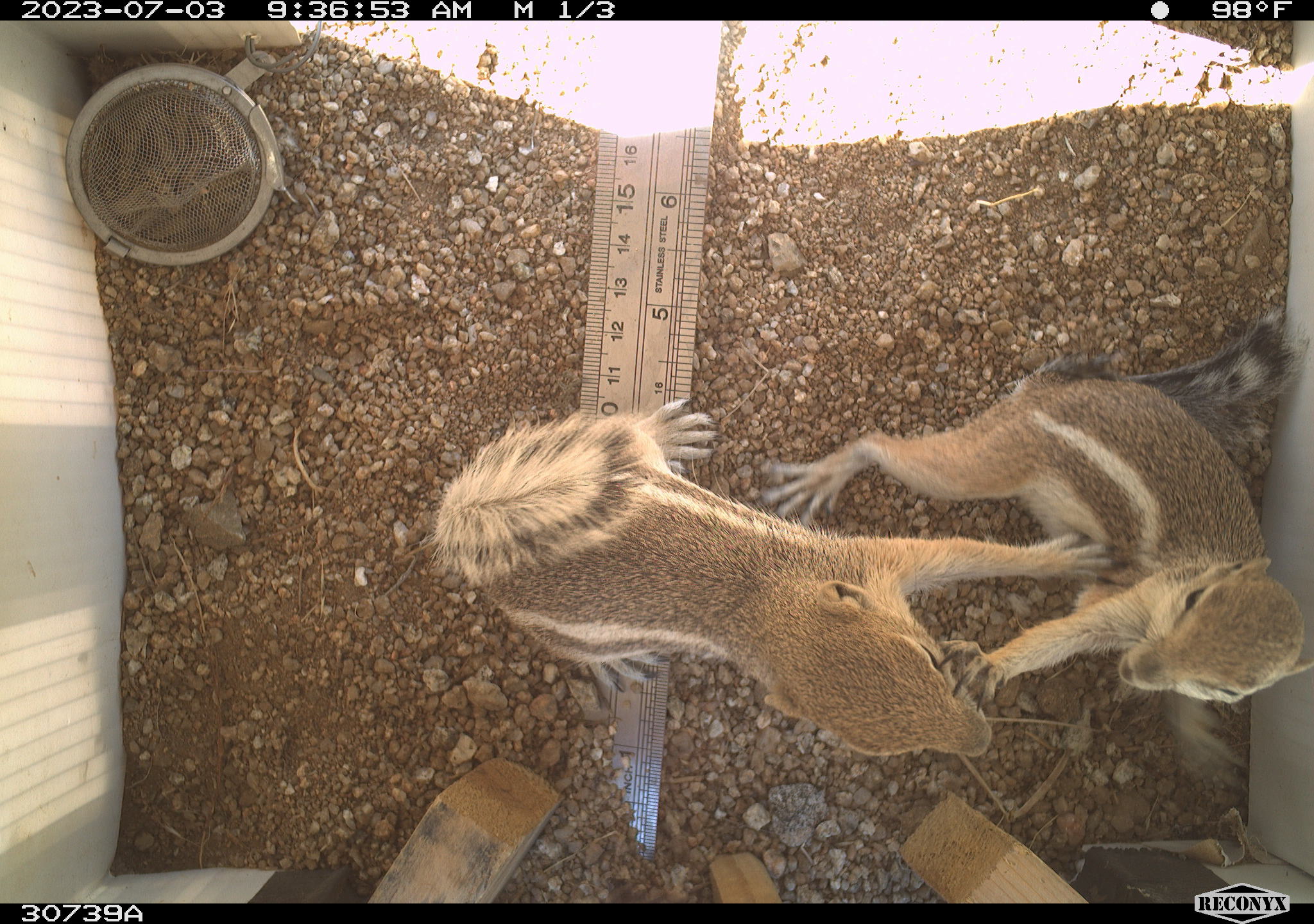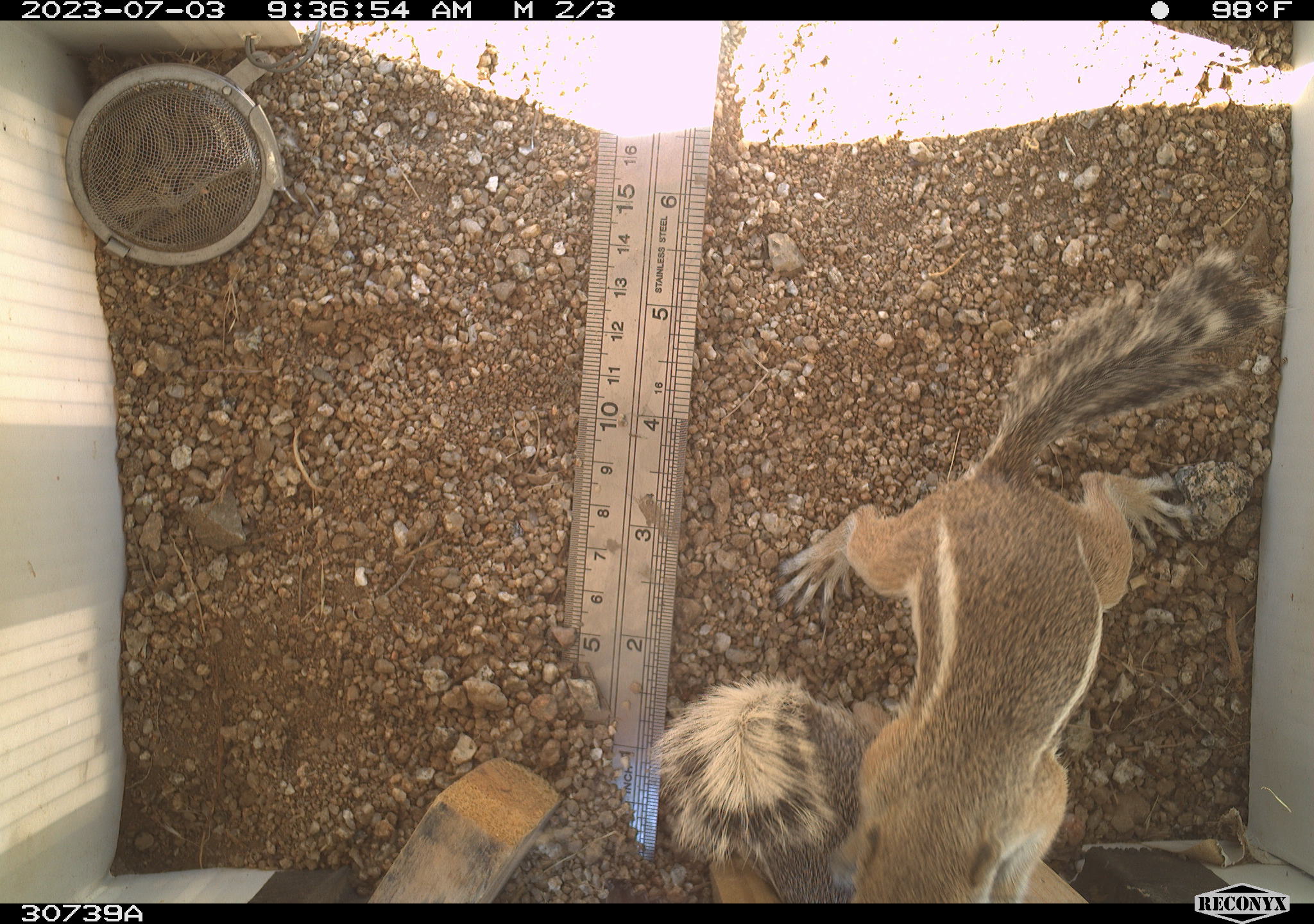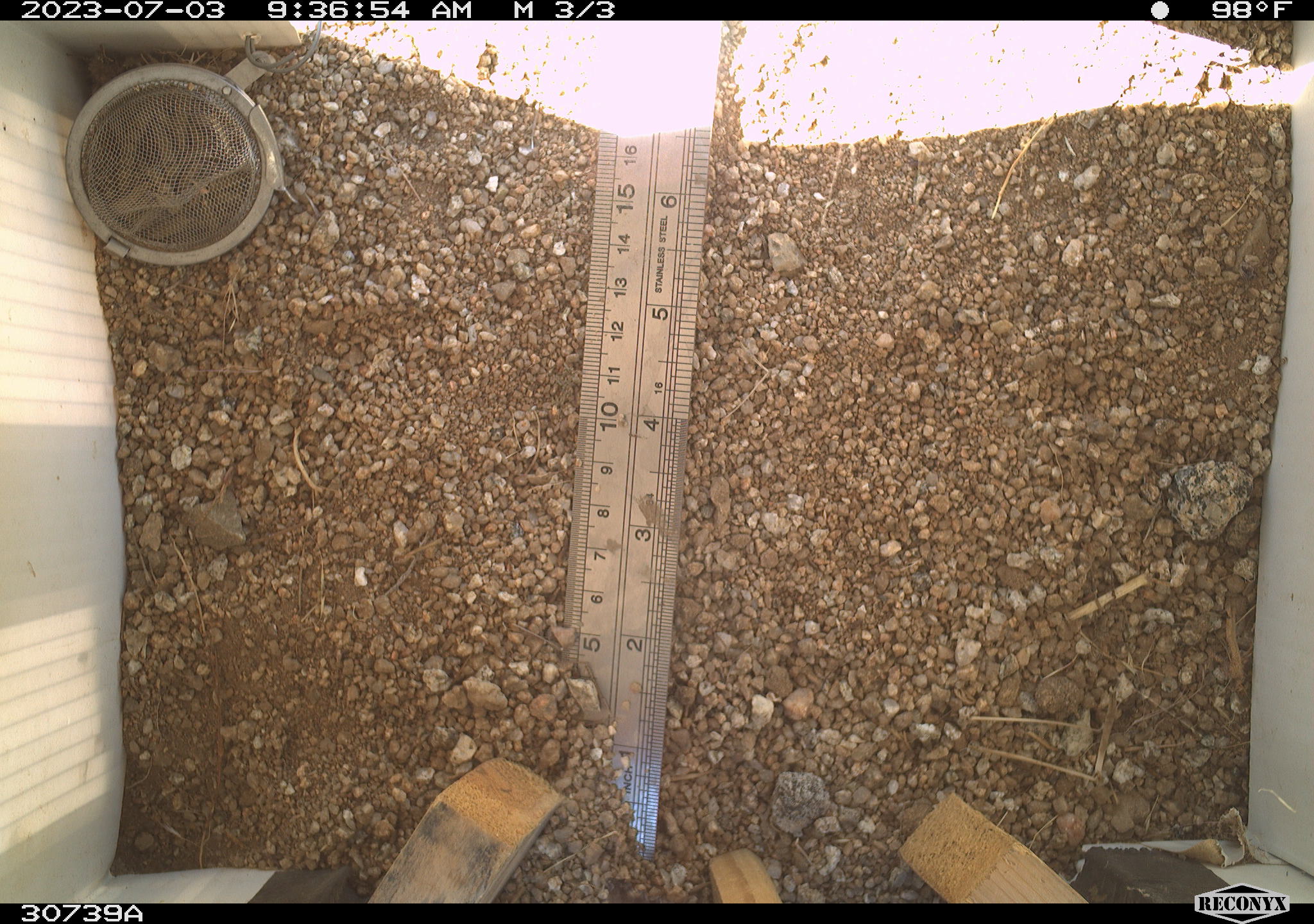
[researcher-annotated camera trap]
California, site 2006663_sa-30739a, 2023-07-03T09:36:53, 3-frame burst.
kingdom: Animalia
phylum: Chordata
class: Mammalia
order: Rodentia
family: Sciuridae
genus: Ammospermophilus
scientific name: Ammospermophilus leucurus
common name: white-tailed antelope squirrel